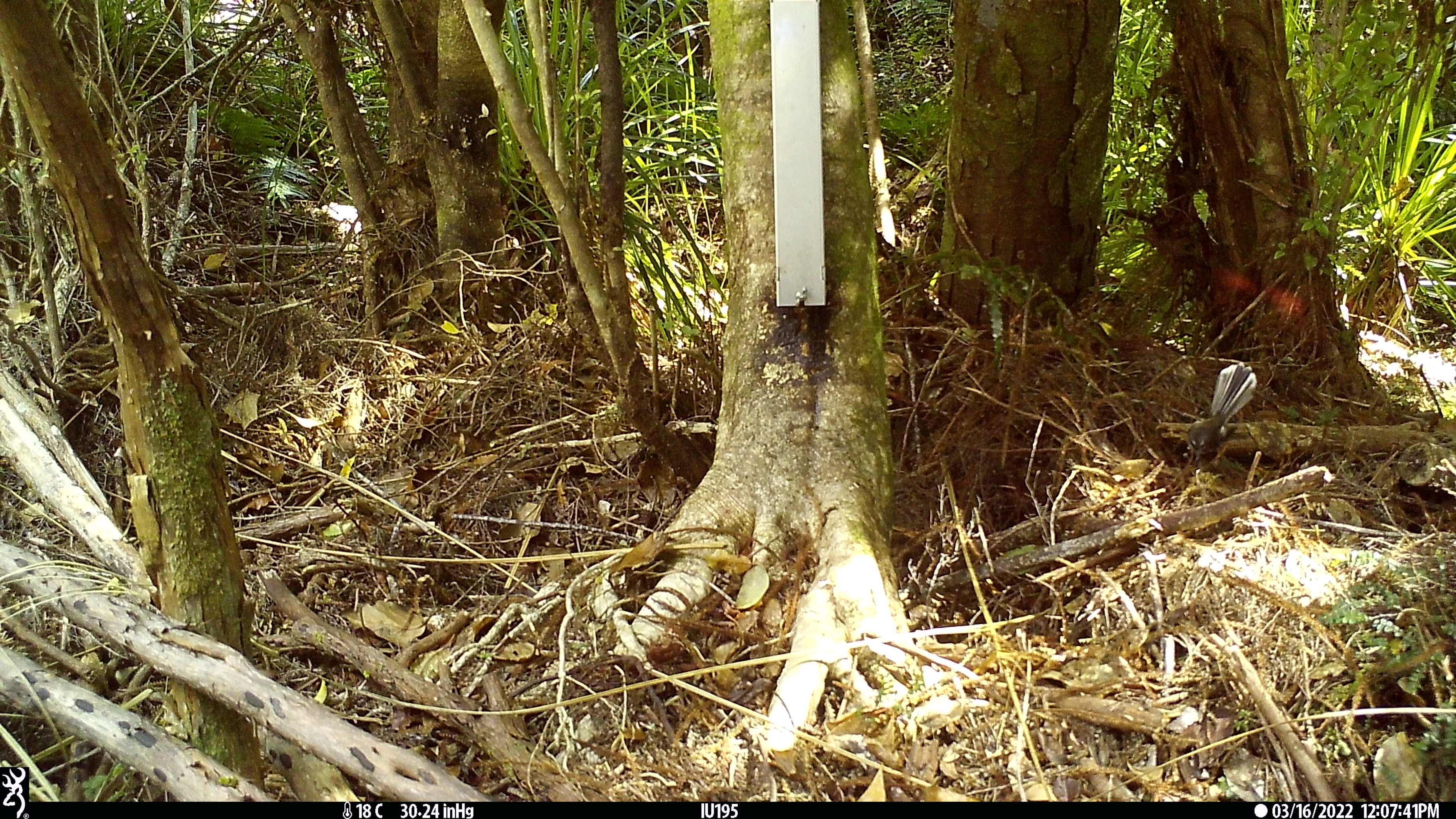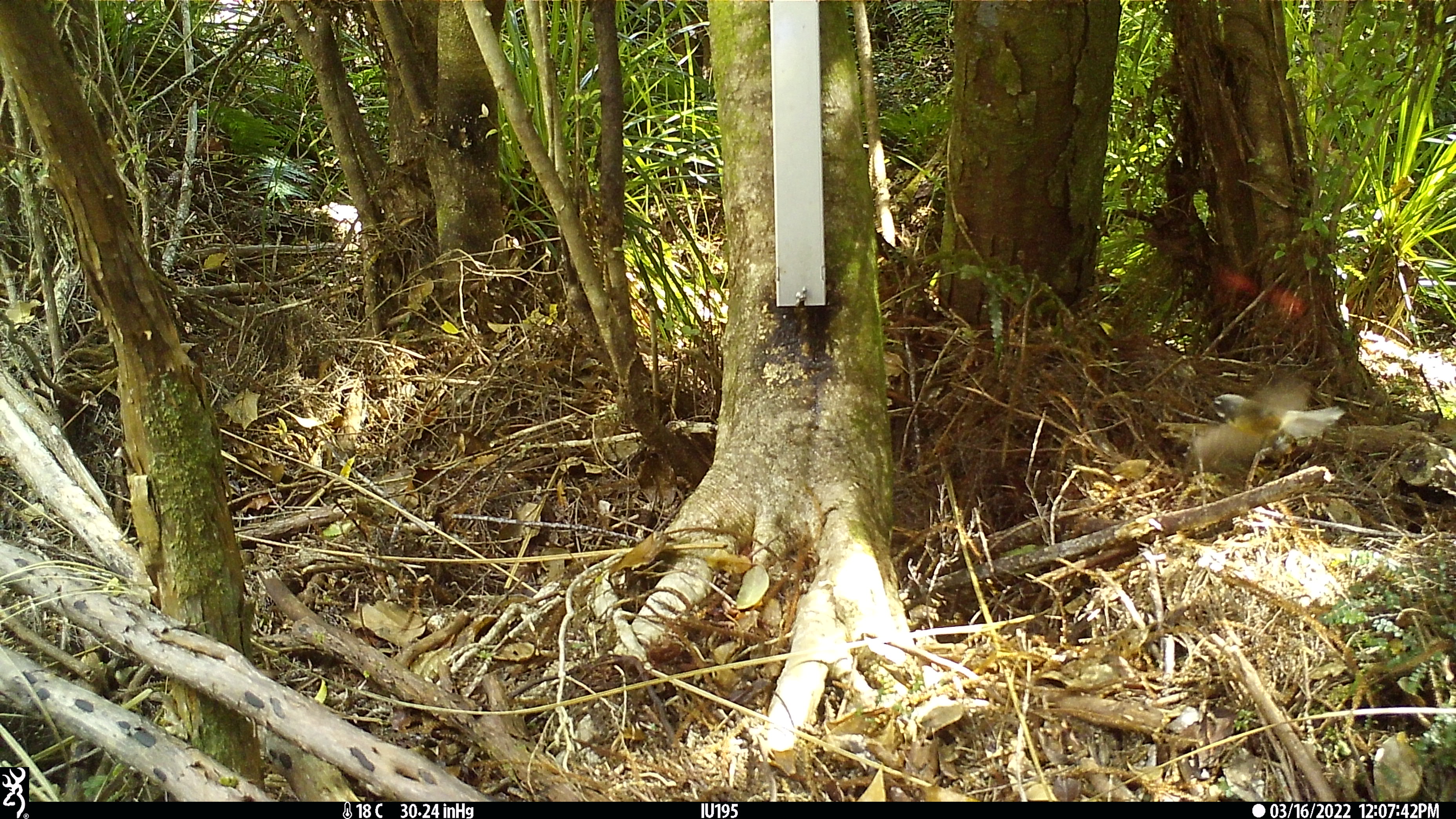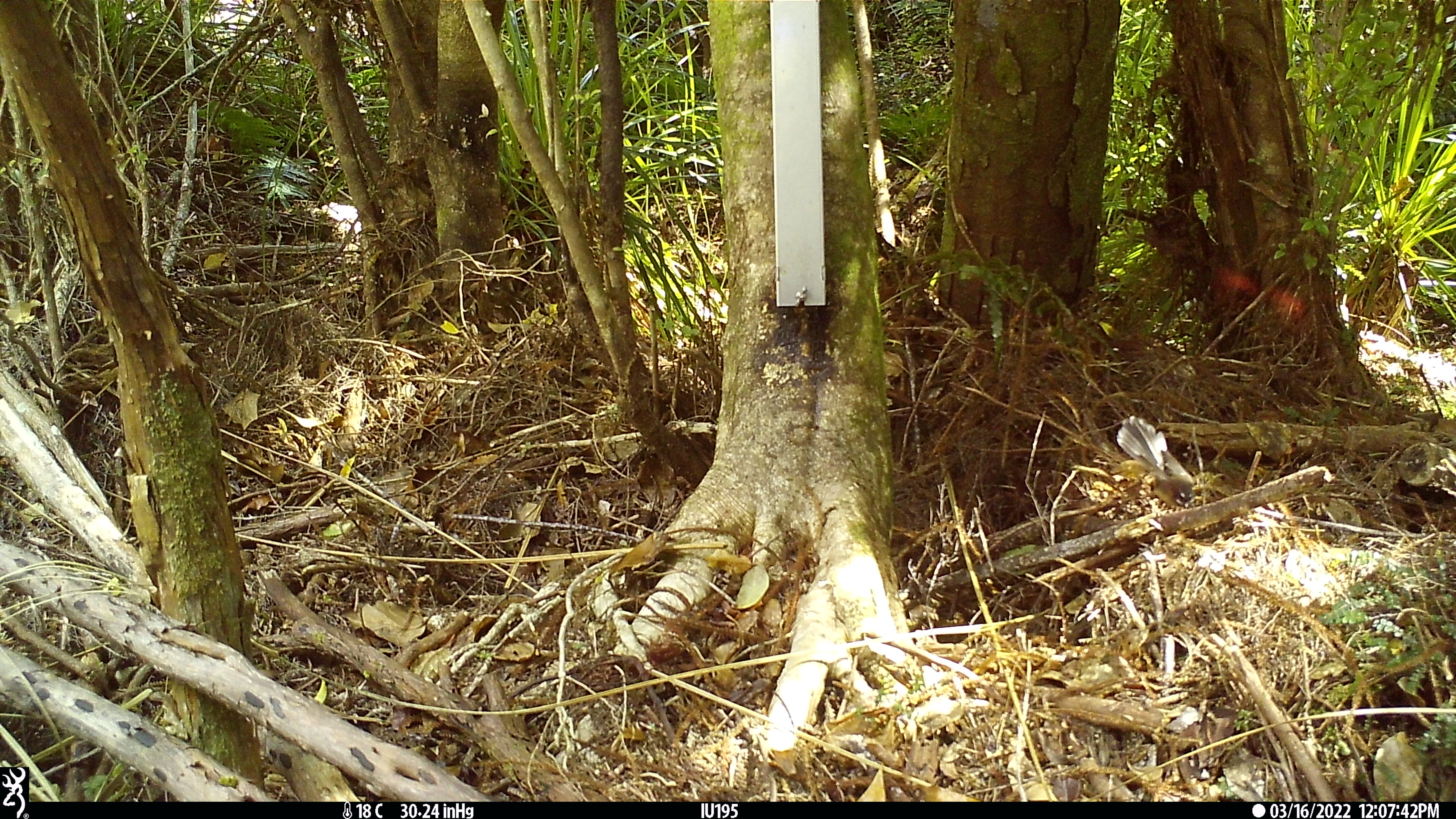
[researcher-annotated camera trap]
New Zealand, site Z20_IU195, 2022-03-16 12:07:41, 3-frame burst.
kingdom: Animalia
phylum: Chordata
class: Aves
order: Passeriformes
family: Rhipiduridae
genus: Rhipidura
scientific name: Rhipidura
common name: fantails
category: fantail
Fantail (fantails) (Rhipidura).